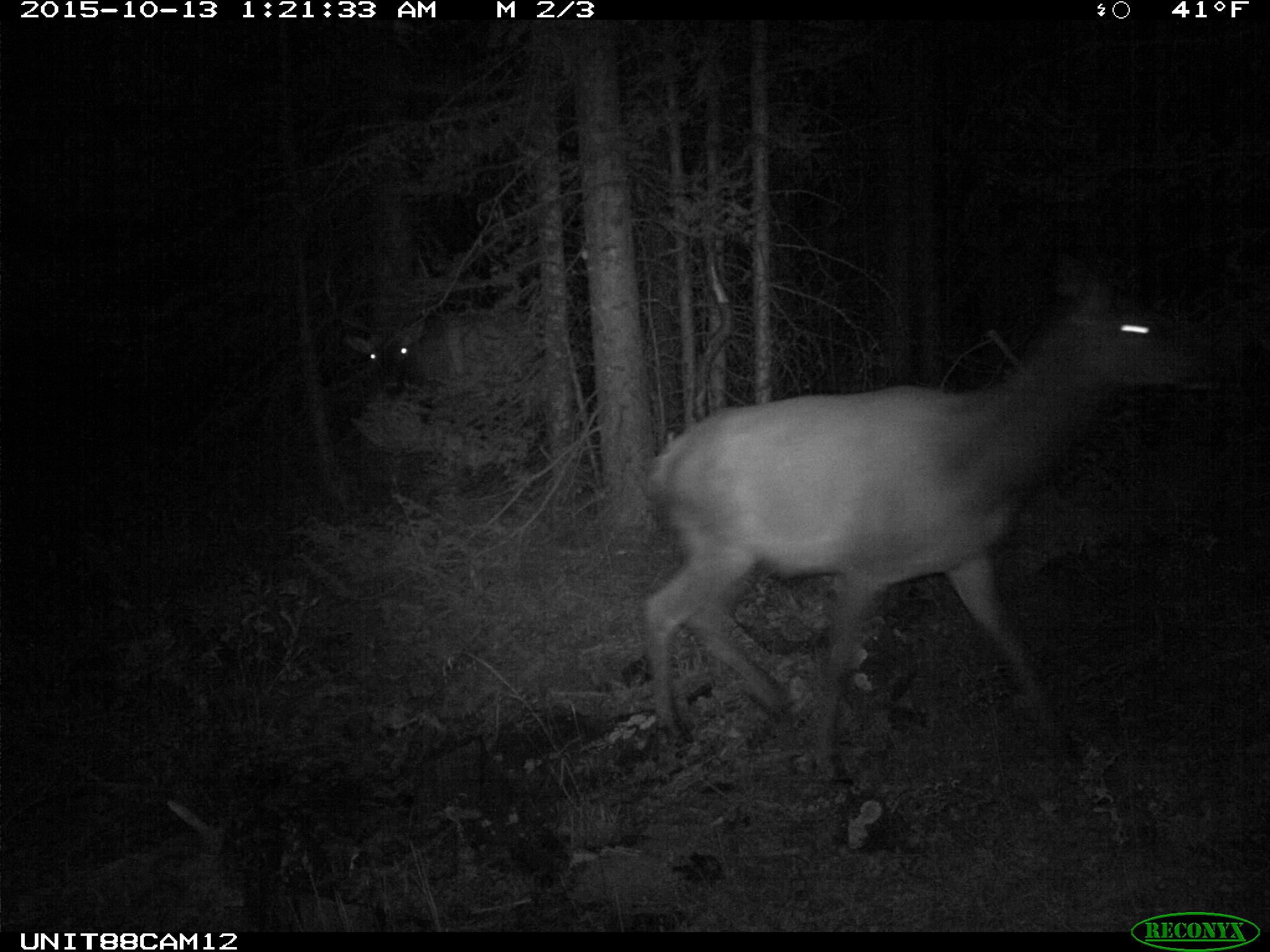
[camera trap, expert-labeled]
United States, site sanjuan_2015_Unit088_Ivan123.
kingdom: Animalia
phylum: Chordata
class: Mammalia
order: Artiodactyla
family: Cervidae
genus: Cervus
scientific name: Cervus elaphus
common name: red deer